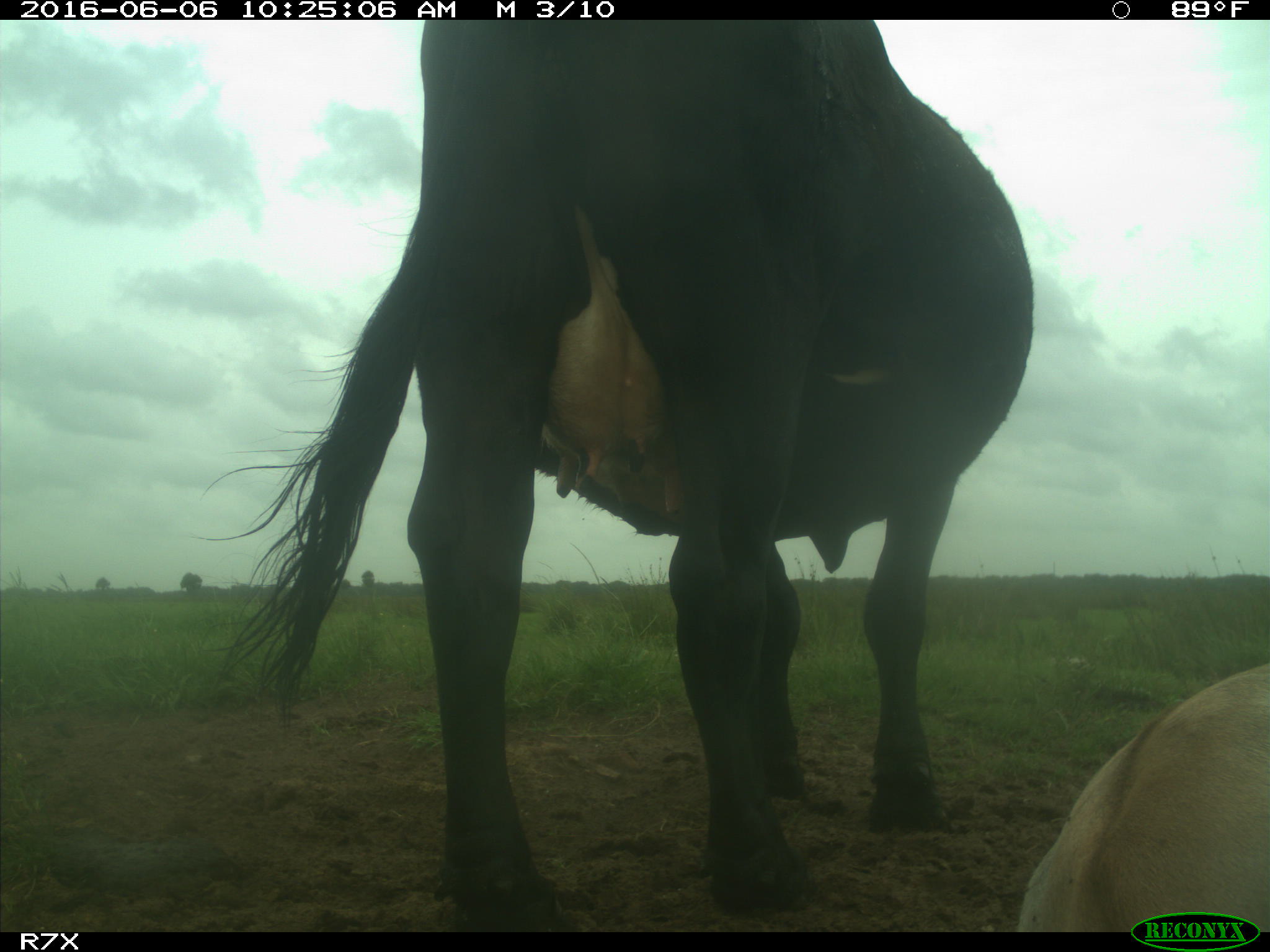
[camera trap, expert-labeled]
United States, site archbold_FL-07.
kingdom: Animalia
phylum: Chordata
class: Mammalia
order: Artiodactyla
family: Bovidae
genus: Bos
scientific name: Bos taurus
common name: domestic cow